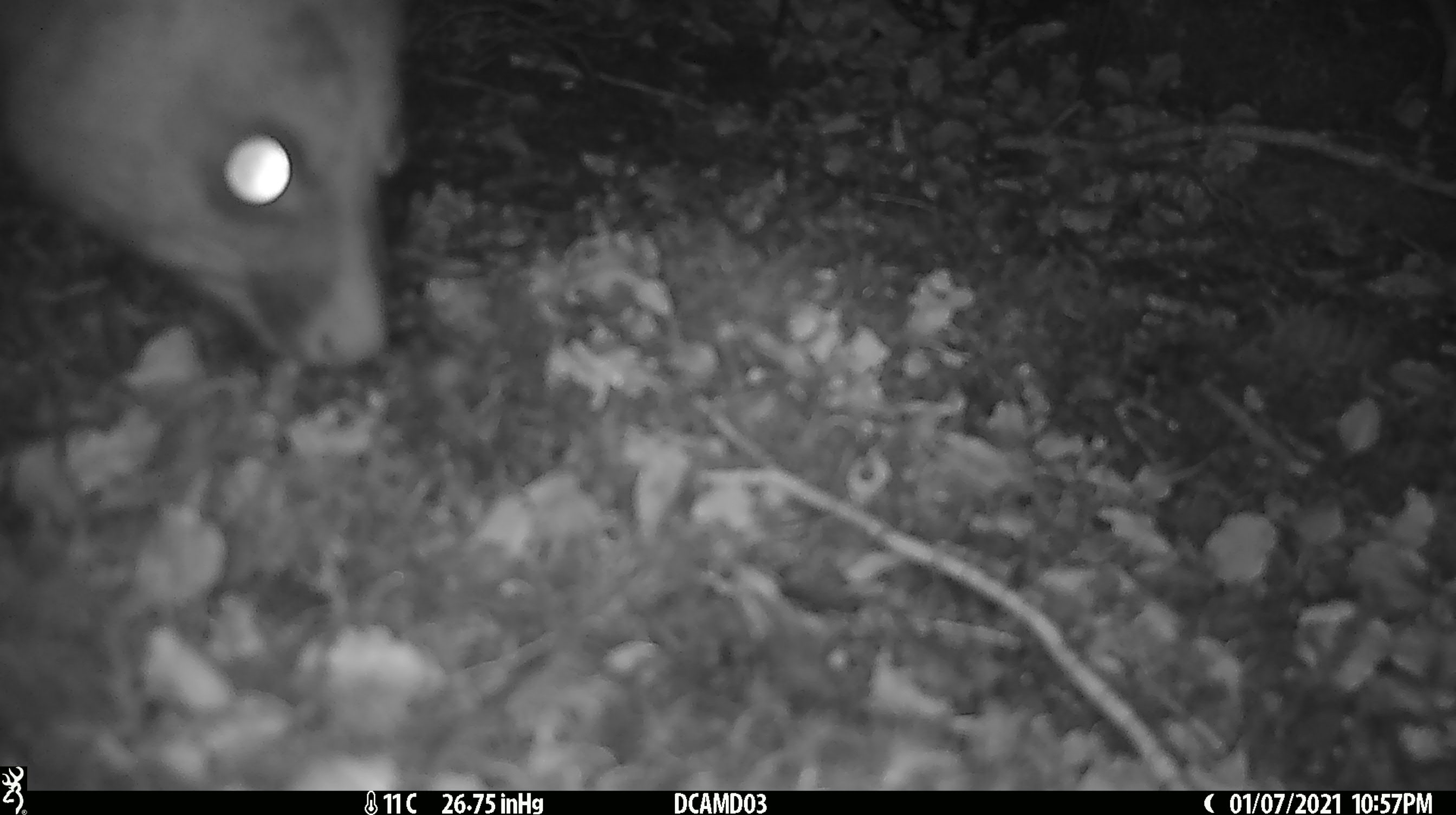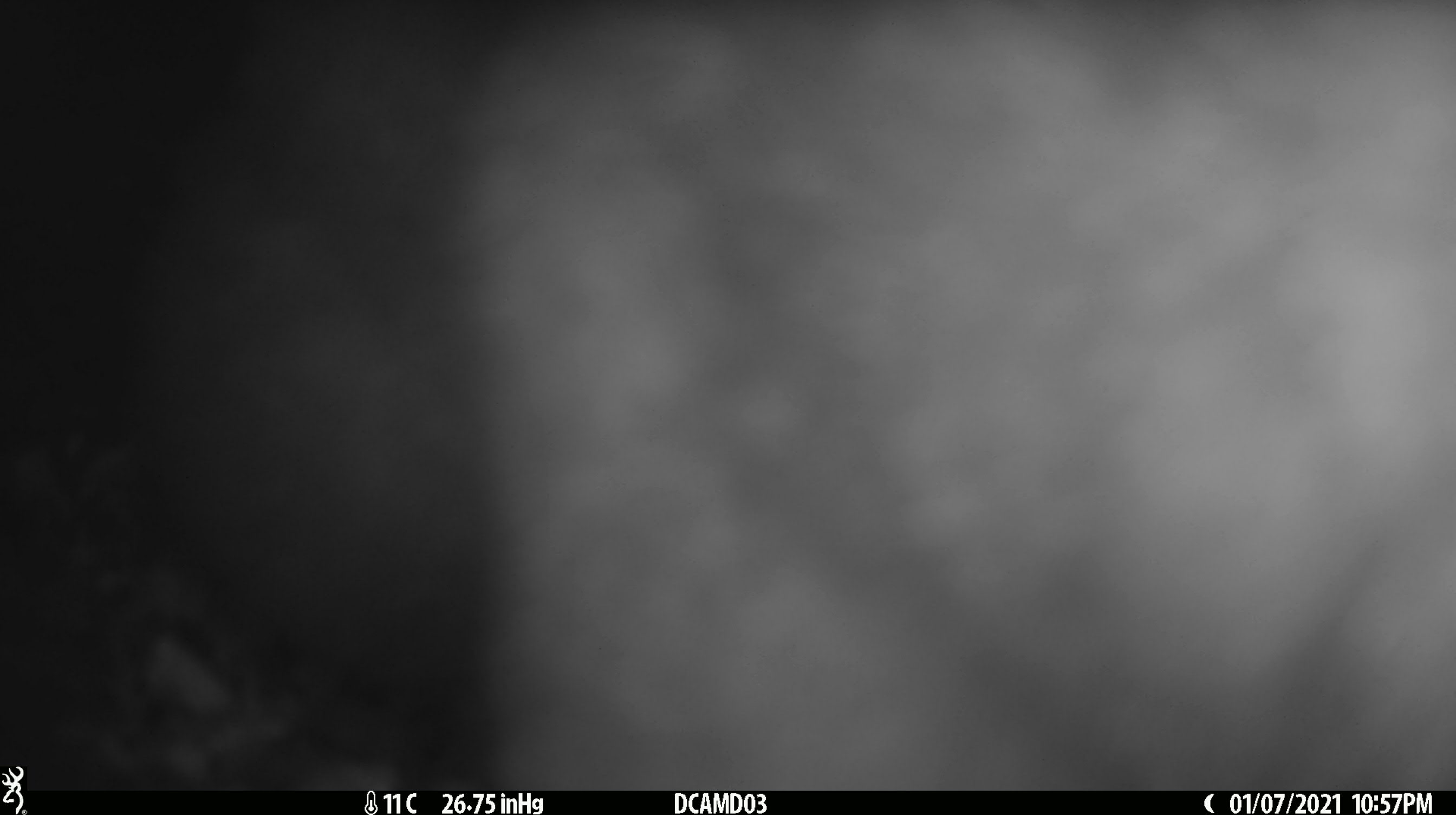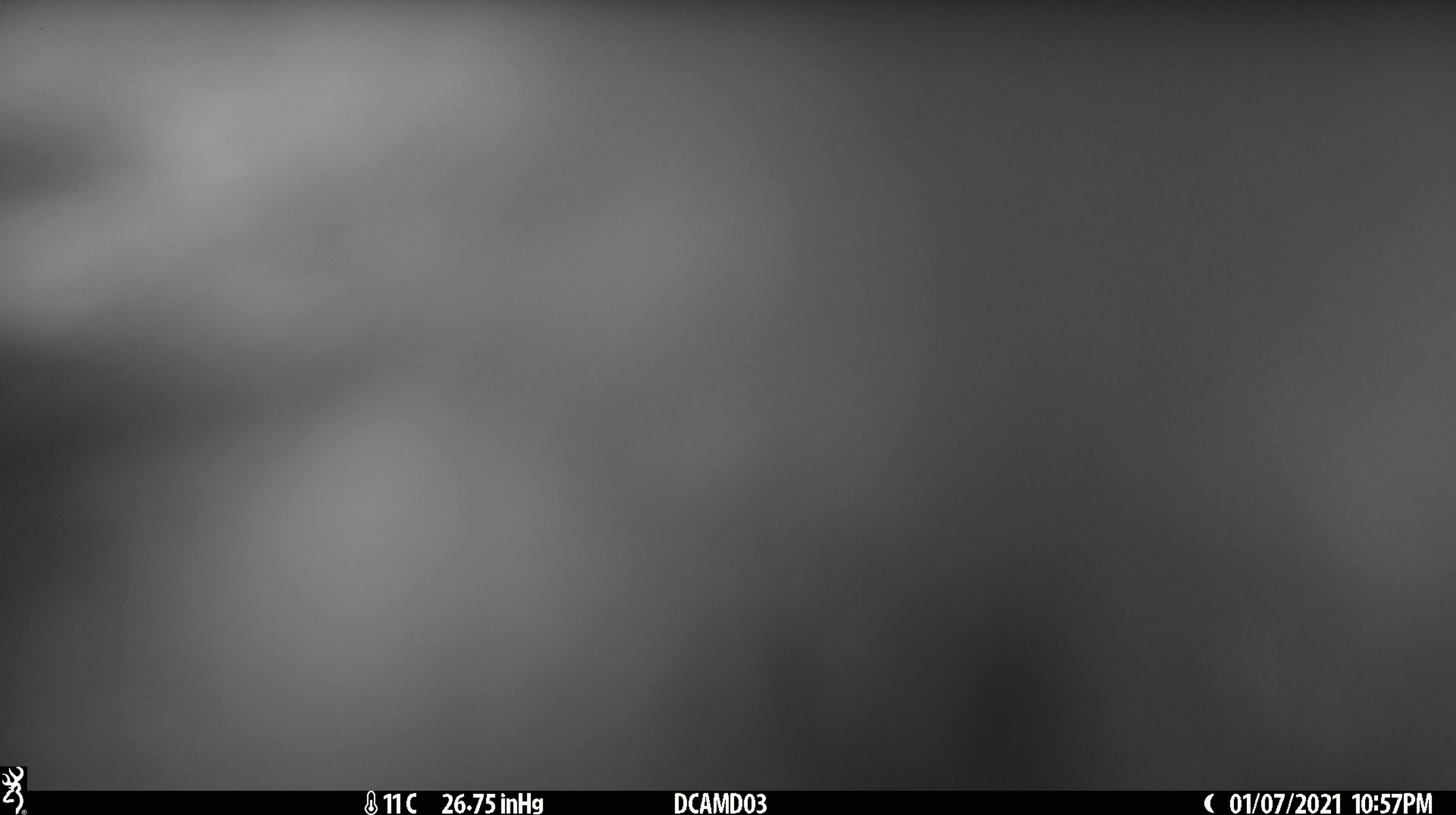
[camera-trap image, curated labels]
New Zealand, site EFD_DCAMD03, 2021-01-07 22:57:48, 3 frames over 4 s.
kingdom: Animalia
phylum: Chordata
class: Mammalia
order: Diprotodontia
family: Phalangeridae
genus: Trichosurus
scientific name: Trichosurus vulpecula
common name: common brushtail possum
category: possum